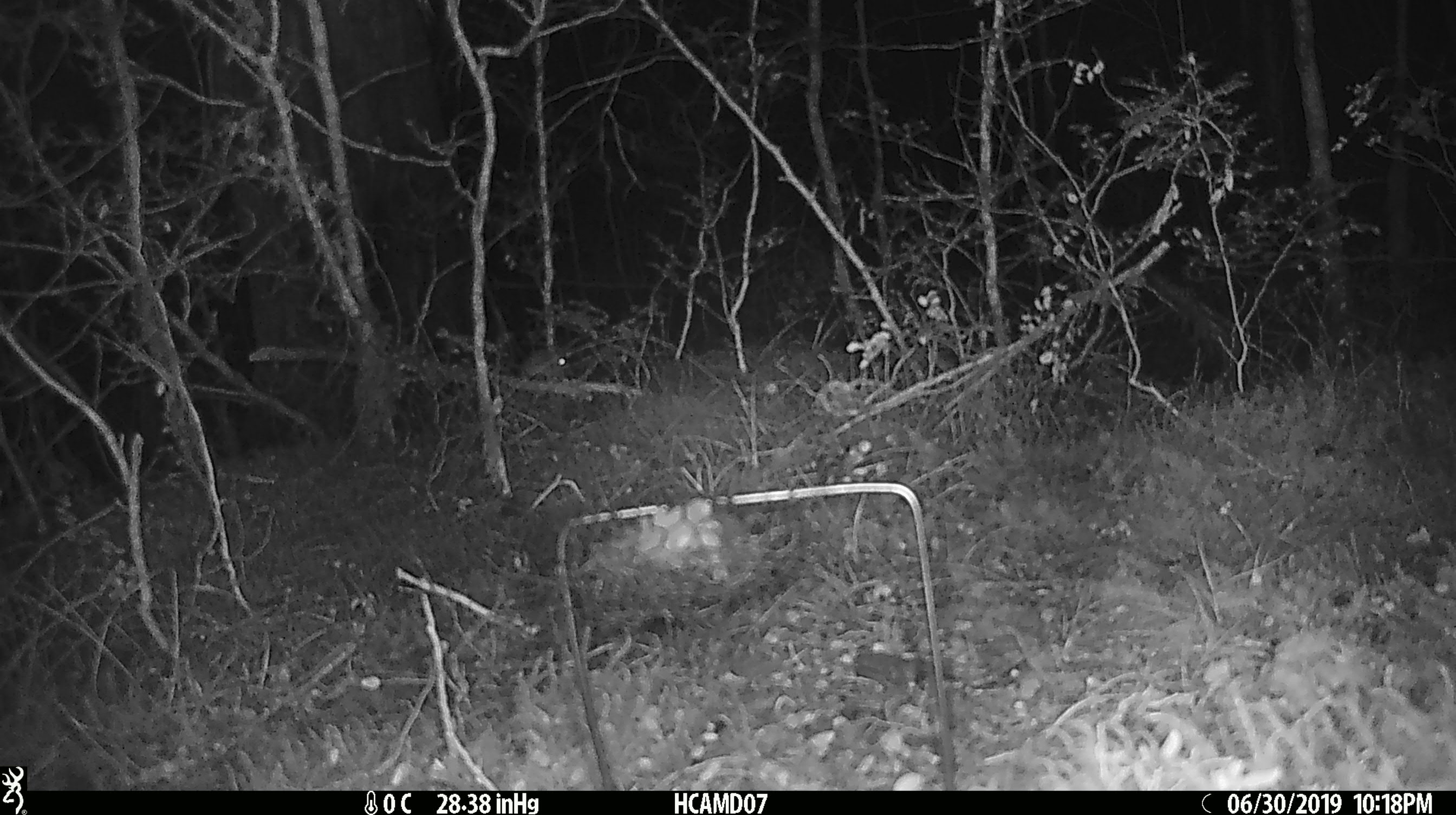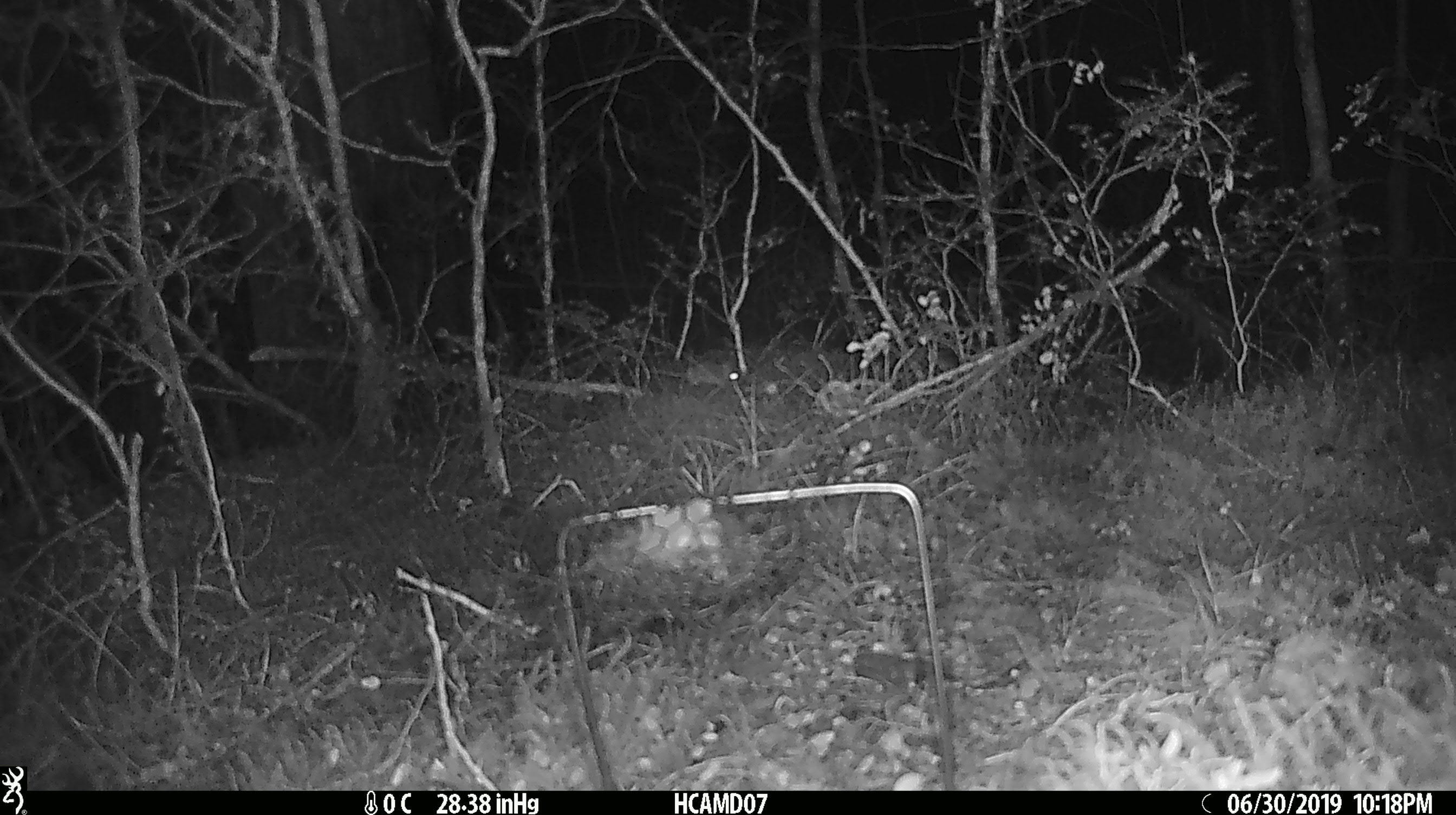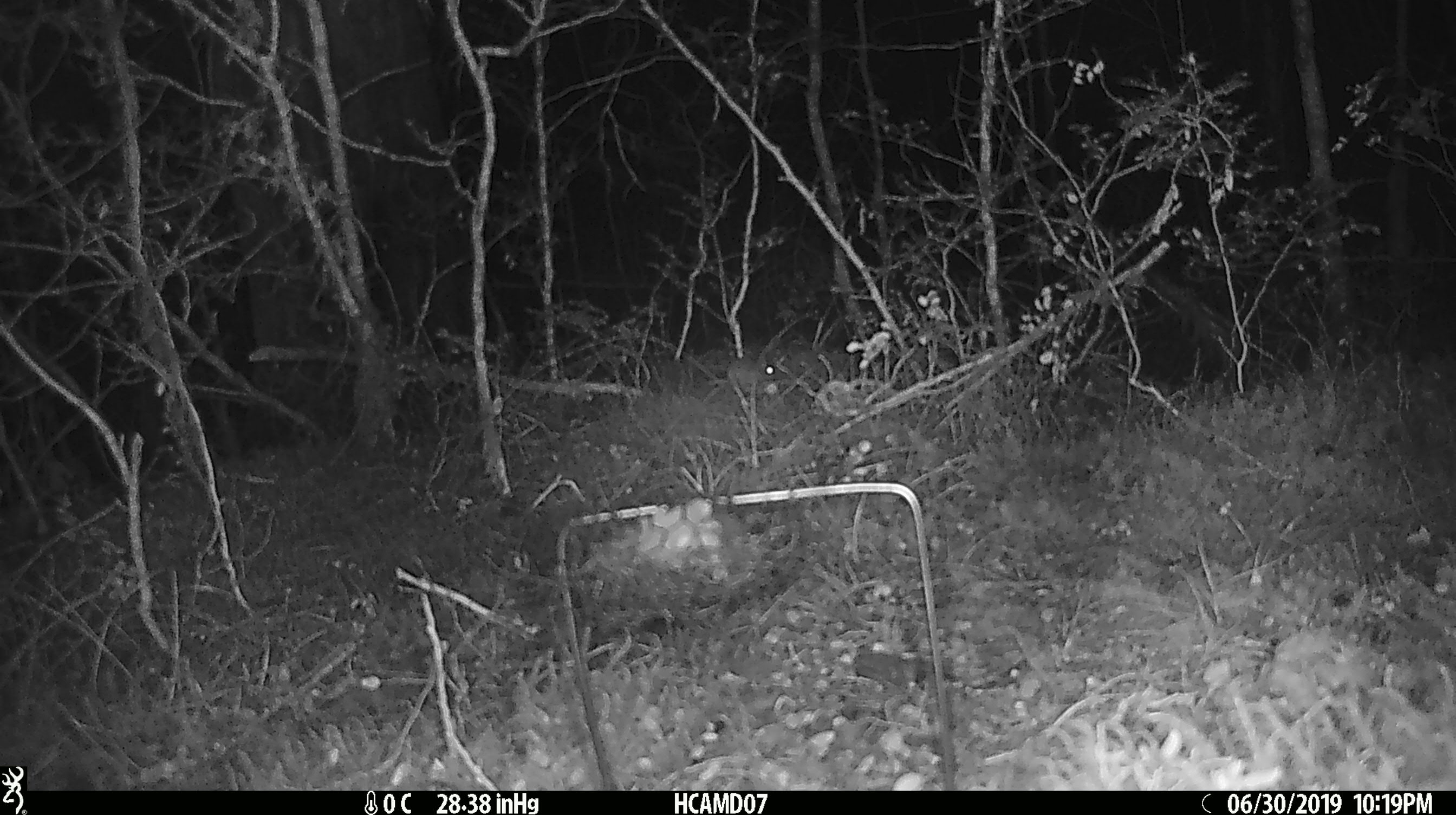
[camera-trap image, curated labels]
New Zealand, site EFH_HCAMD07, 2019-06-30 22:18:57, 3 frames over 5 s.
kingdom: Animalia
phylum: Chordata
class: Mammalia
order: Rodentia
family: Muridae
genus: Mus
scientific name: Mus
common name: mouse